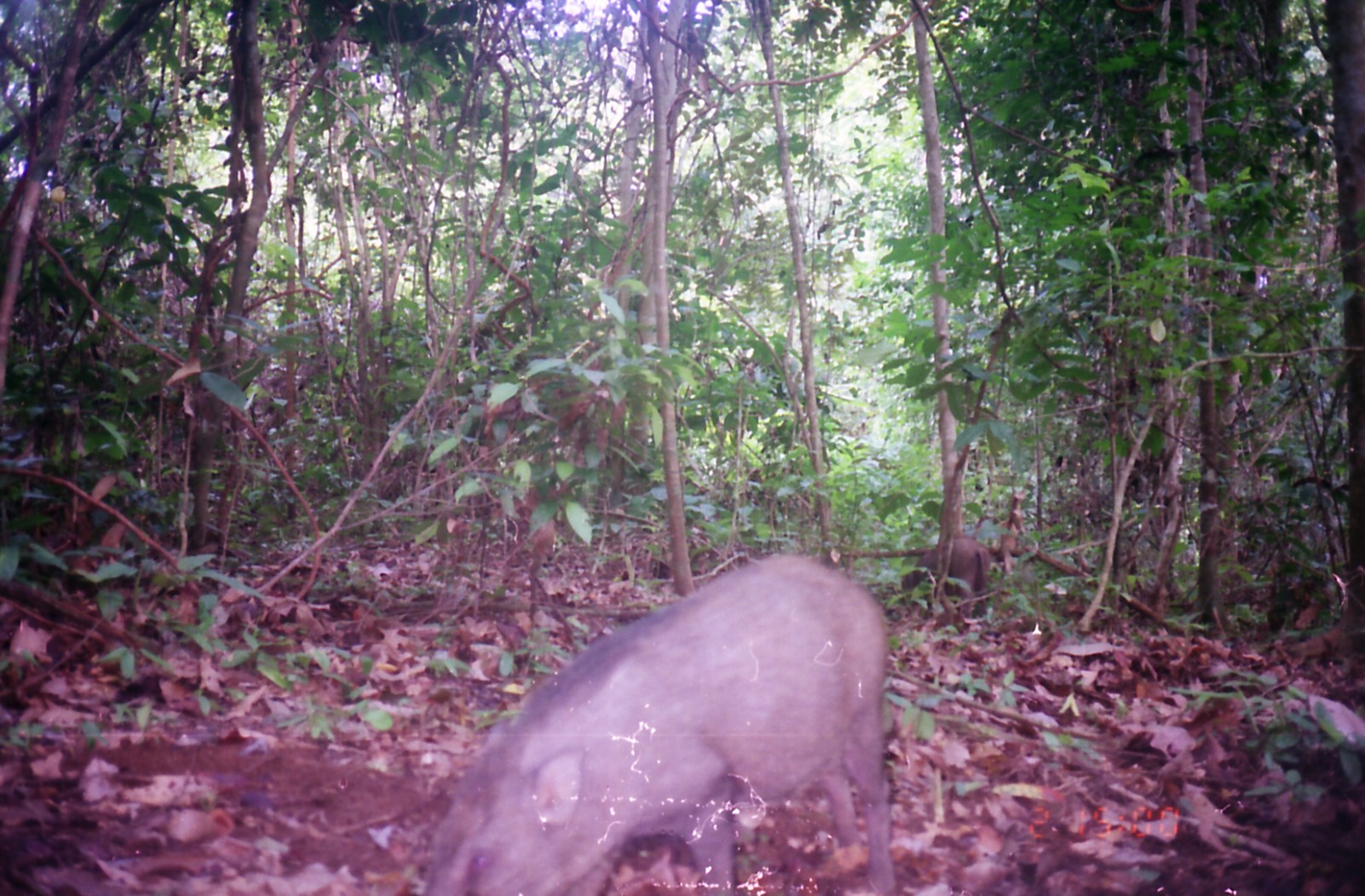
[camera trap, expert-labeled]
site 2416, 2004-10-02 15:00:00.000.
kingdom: Animalia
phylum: Chordata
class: Mammalia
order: Artiodactyla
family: Suidae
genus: Sus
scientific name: Sus scrofa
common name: wild boar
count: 2